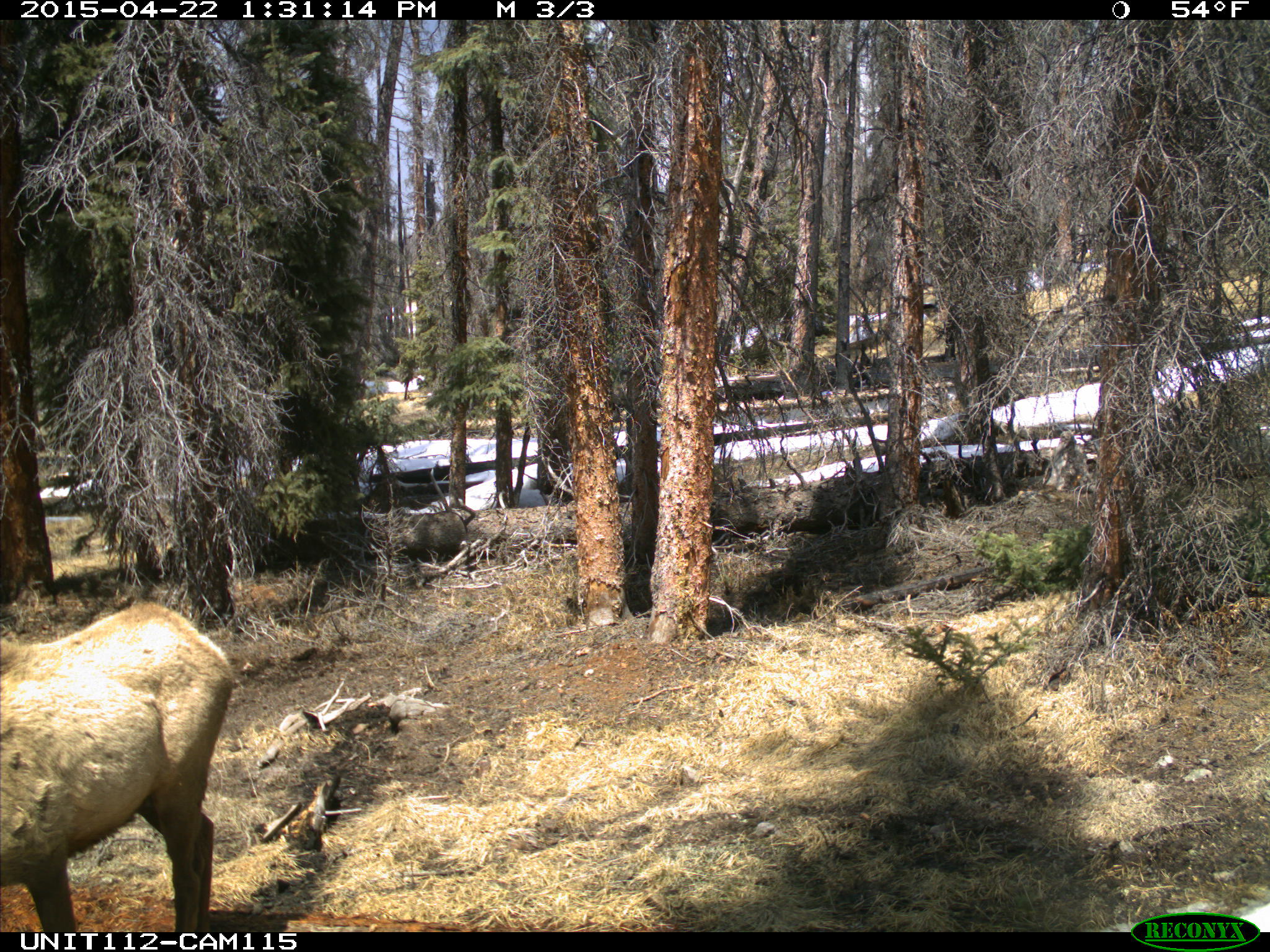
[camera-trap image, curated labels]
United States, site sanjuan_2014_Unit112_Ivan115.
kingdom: Animalia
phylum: Chordata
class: Mammalia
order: Artiodactyla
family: Cervidae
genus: Cervus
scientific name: Cervus elaphus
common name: red deer